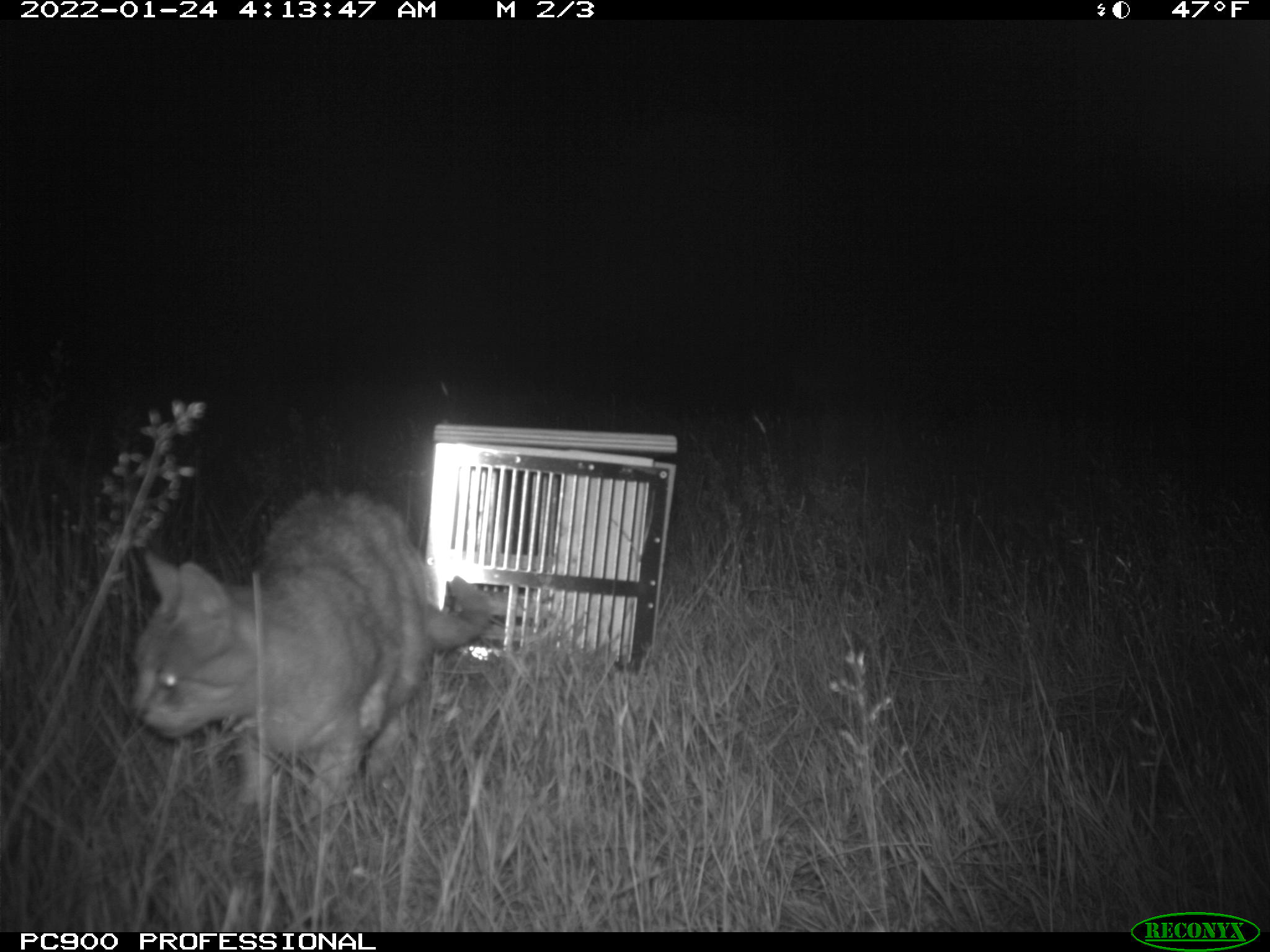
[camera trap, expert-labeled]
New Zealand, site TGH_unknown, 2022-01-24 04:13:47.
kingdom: Animalia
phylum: Chordata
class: Mammalia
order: Carnivora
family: Felidae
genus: Felis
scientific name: Felis catus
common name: domestic cat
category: cat